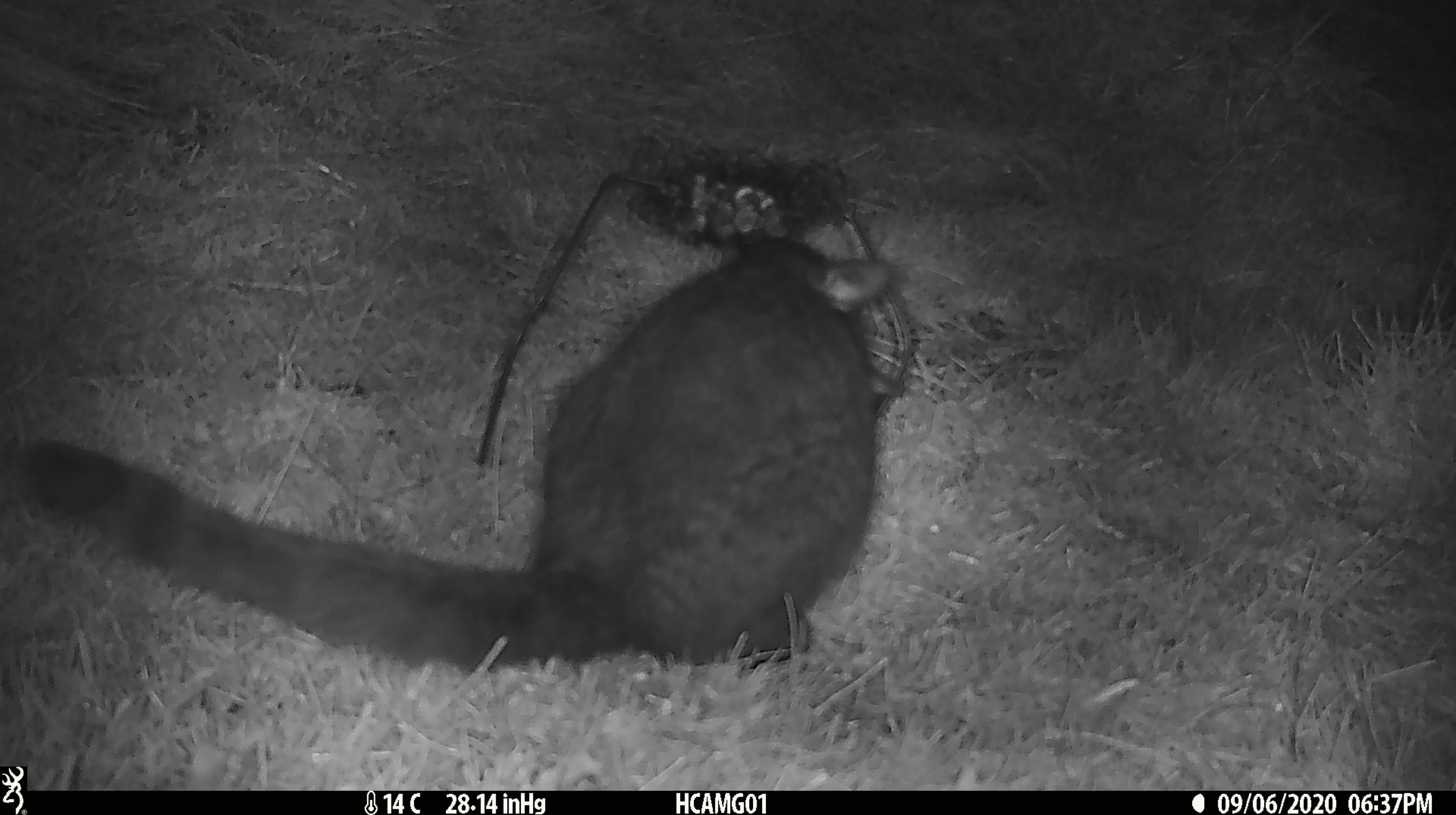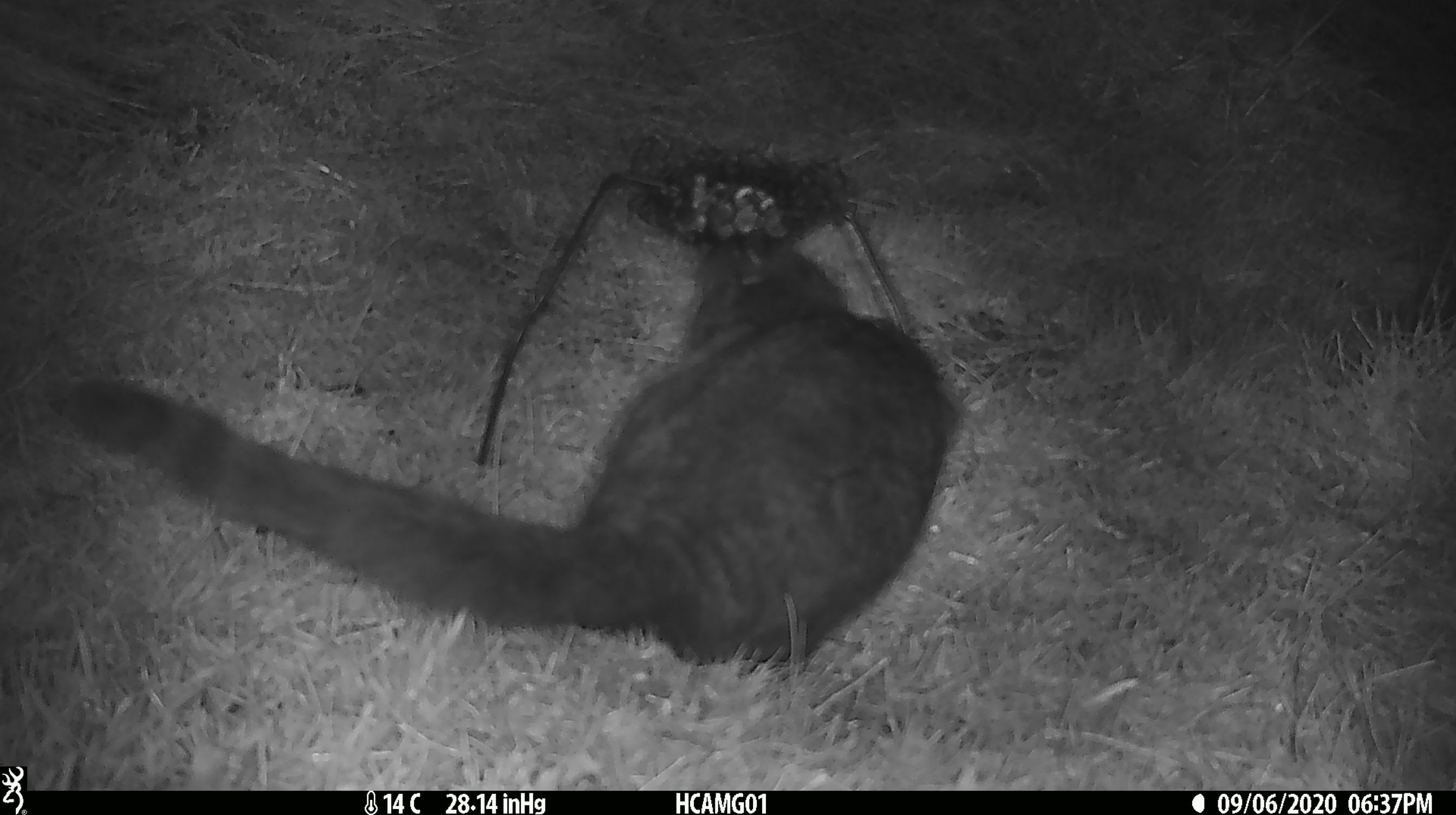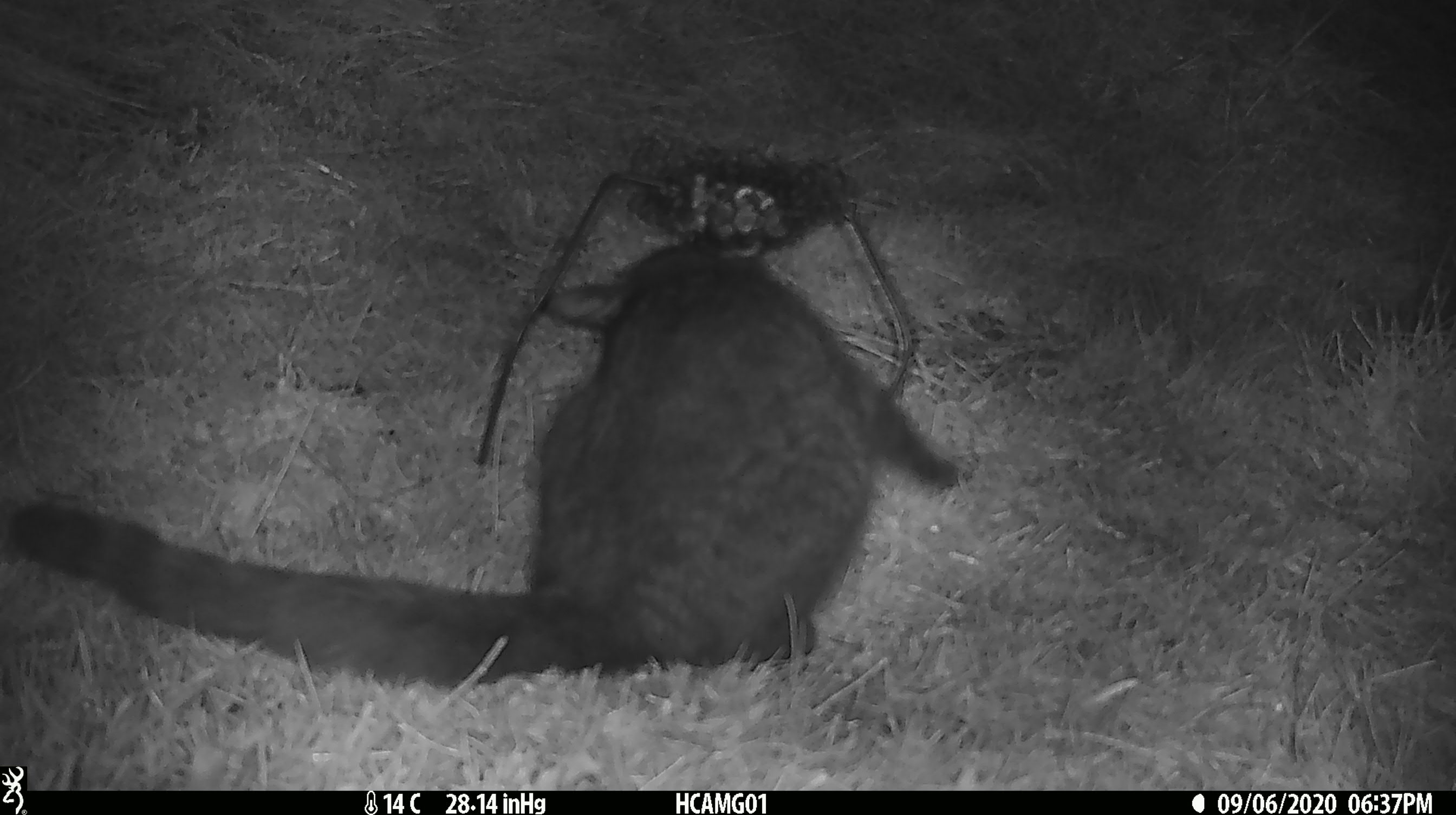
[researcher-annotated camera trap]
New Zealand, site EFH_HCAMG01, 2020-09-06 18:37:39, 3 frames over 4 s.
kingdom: Animalia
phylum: Chordata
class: Mammalia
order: Carnivora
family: Felidae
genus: Felis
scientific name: Felis catus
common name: domestic cat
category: cat